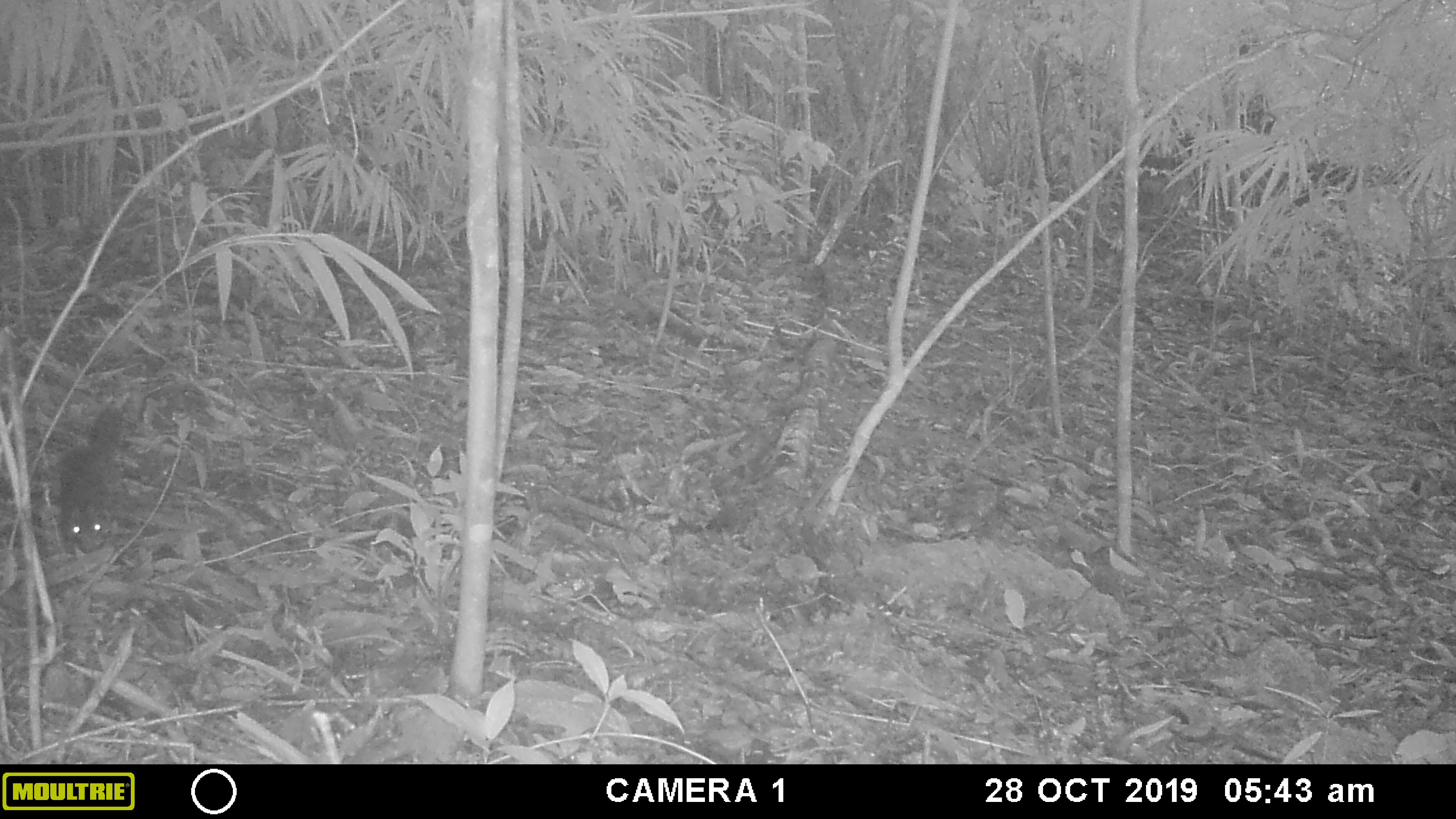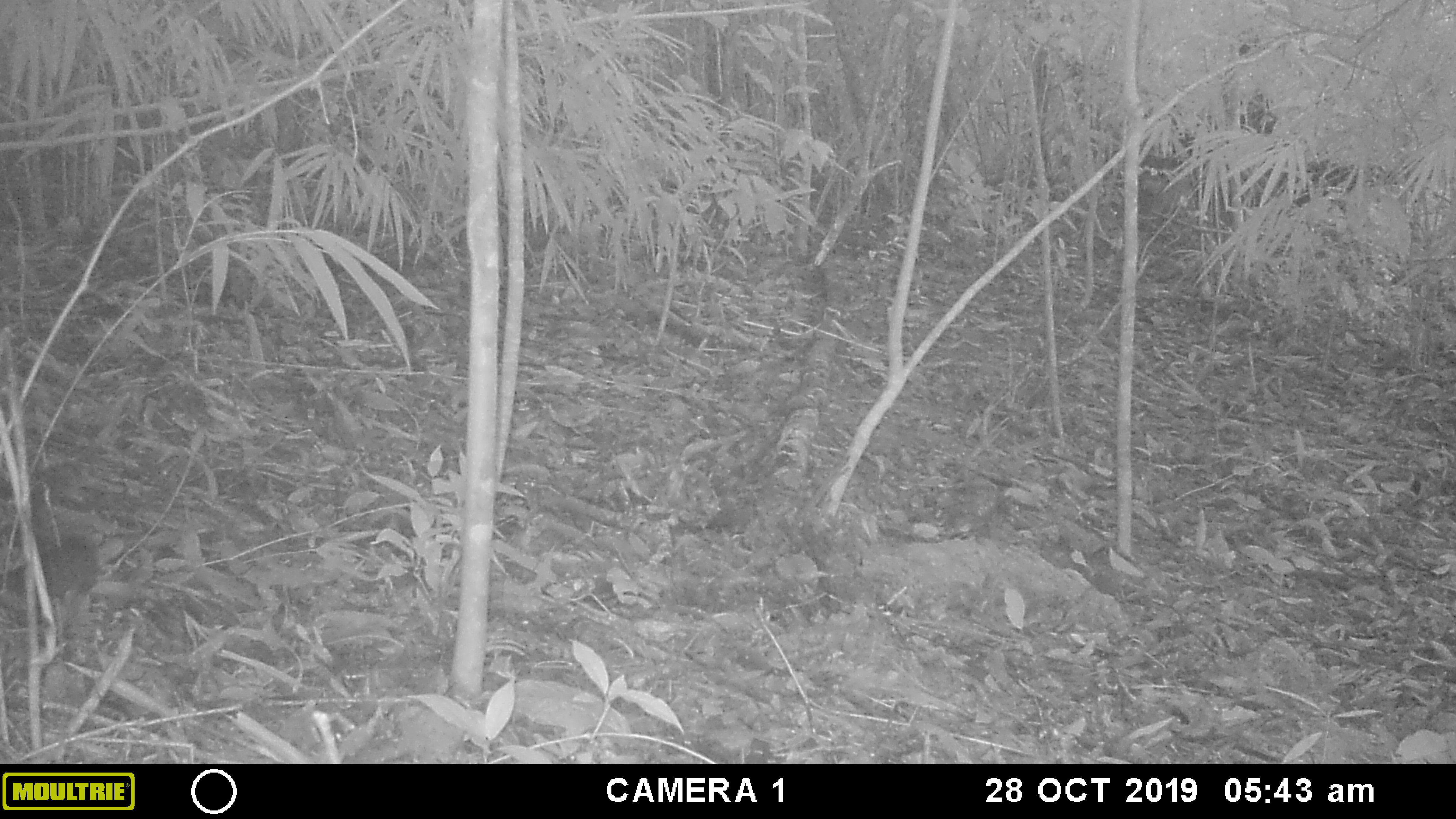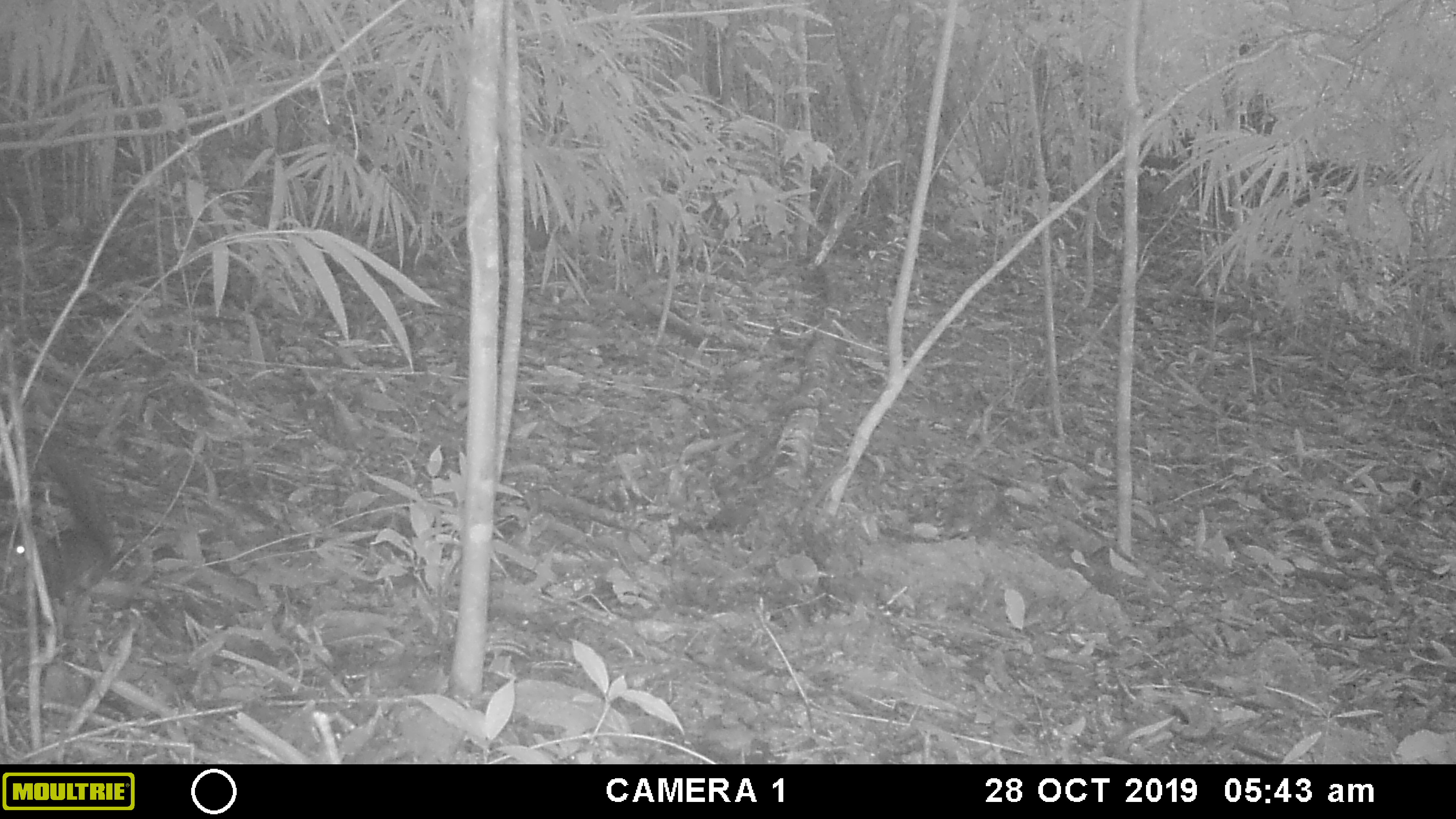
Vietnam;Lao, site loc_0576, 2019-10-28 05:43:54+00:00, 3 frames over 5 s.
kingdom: Animalia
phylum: Chordata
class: Mammalia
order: Rodentia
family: Sciuridae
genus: Dremomys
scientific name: Dremomys rufigenis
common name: red-cheeked squirrel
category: red cheeked squirrel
Red cheeked squirrel (red-cheeked squirrel) (Dremomys rufigenis). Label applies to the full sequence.